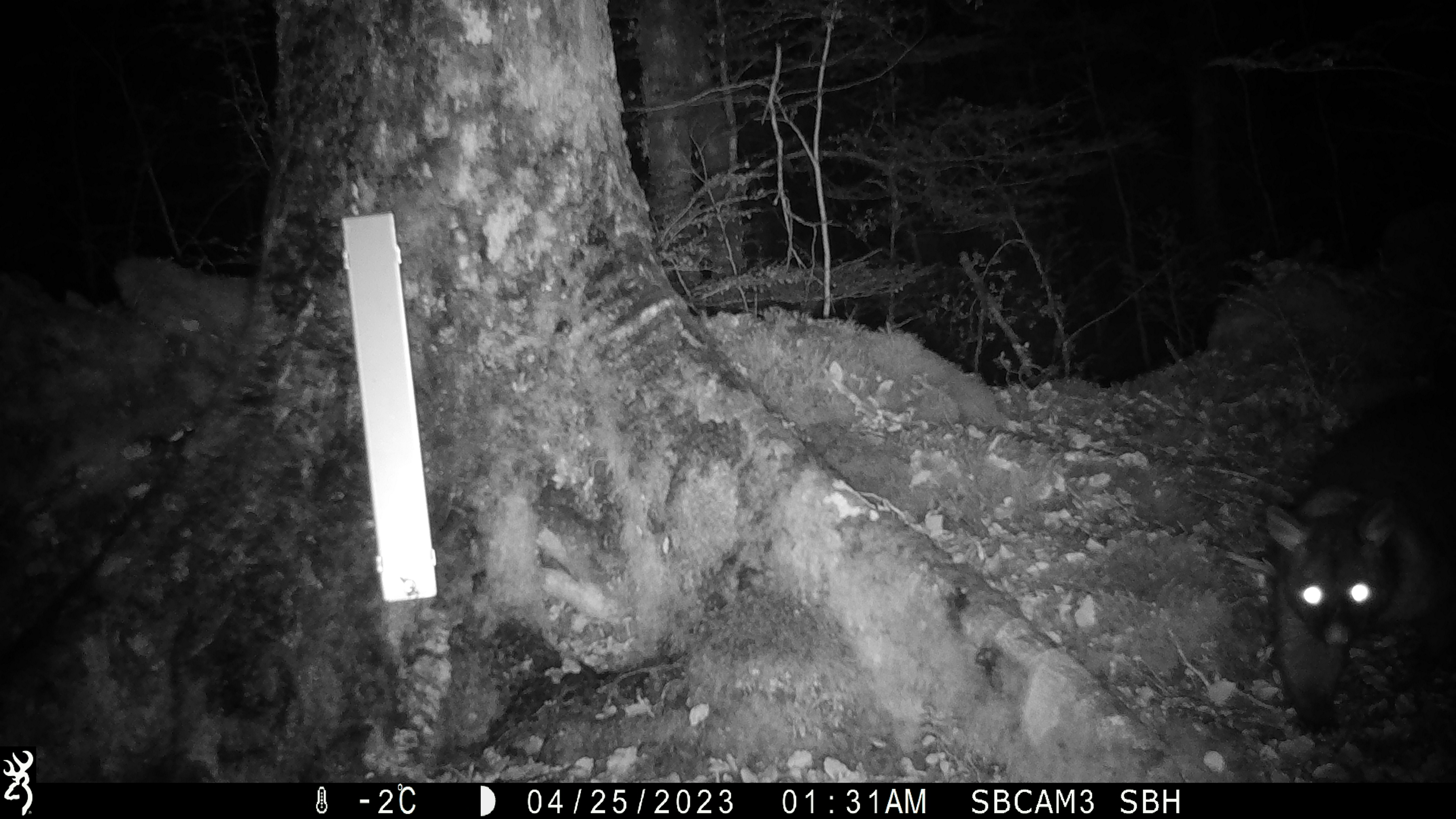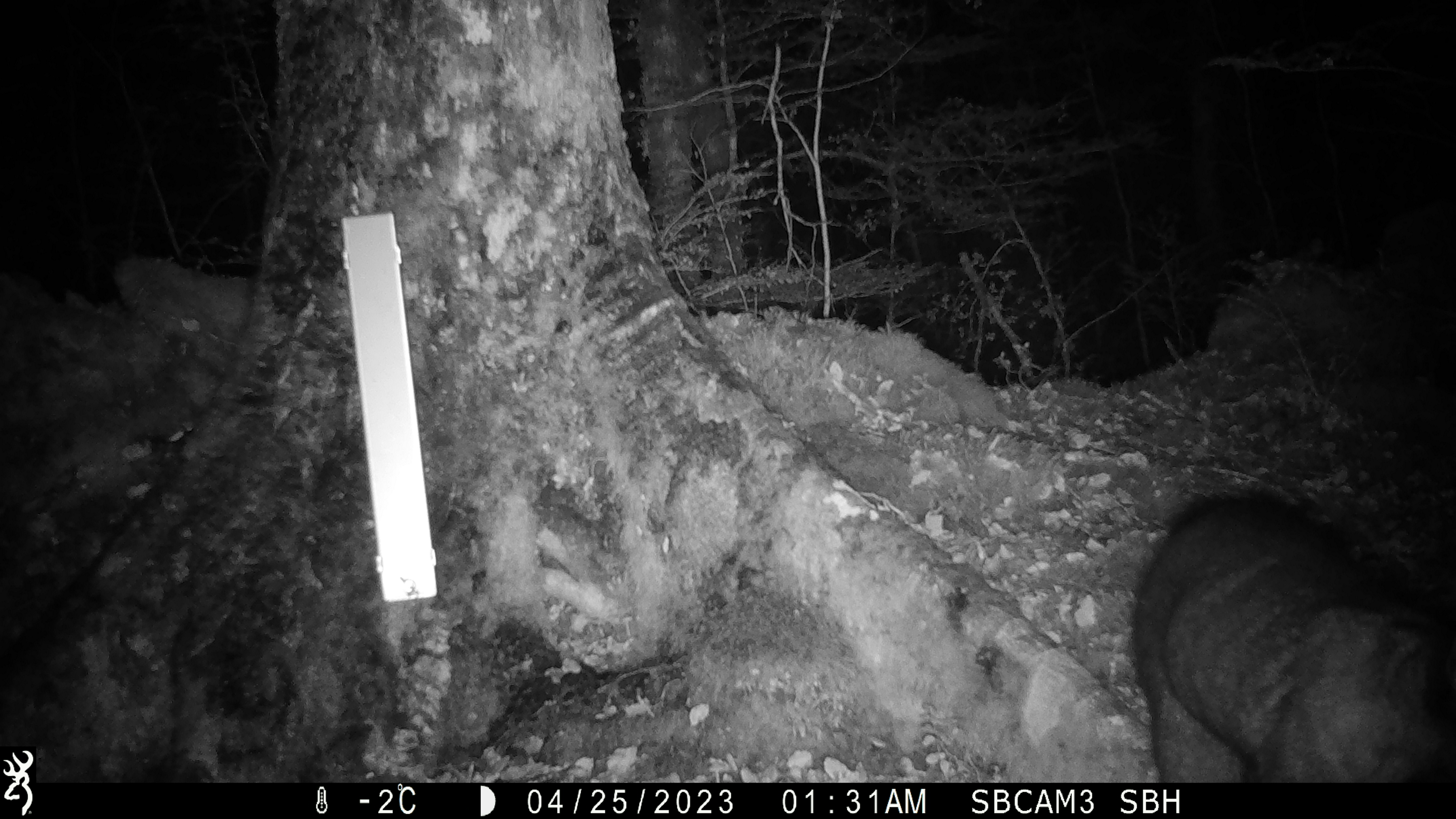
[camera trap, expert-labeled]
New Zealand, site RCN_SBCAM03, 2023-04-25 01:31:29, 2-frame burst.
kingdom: Animalia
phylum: Chordata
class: Mammalia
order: Diprotodontia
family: Phalangeridae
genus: Trichosurus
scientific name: Trichosurus vulpecula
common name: common brushtail possum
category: possum